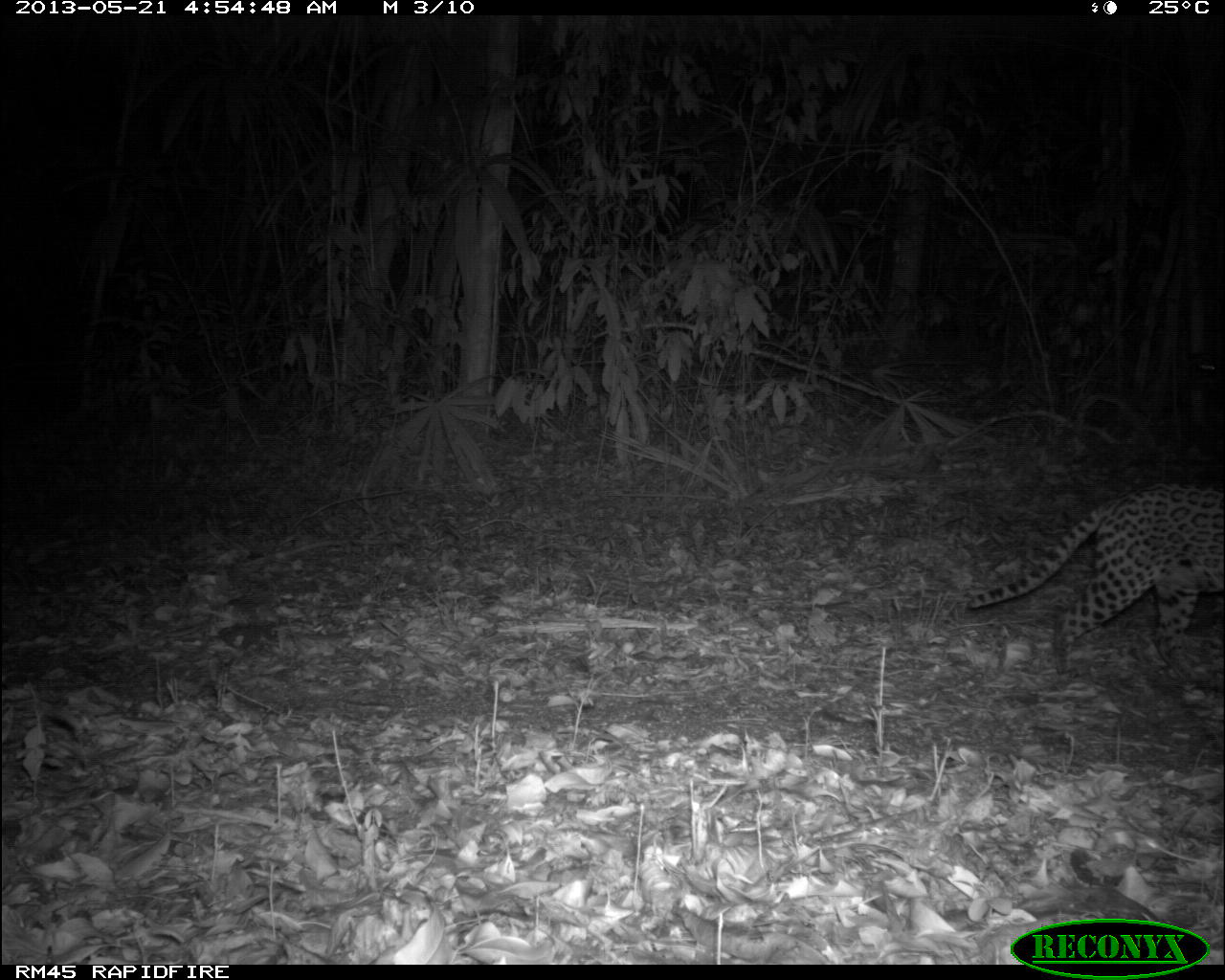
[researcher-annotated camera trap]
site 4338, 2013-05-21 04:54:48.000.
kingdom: Animalia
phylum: Chordata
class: Mammalia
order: Carnivora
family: Felidae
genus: Leopardus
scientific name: Leopardus pardalis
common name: ocelot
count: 1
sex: female